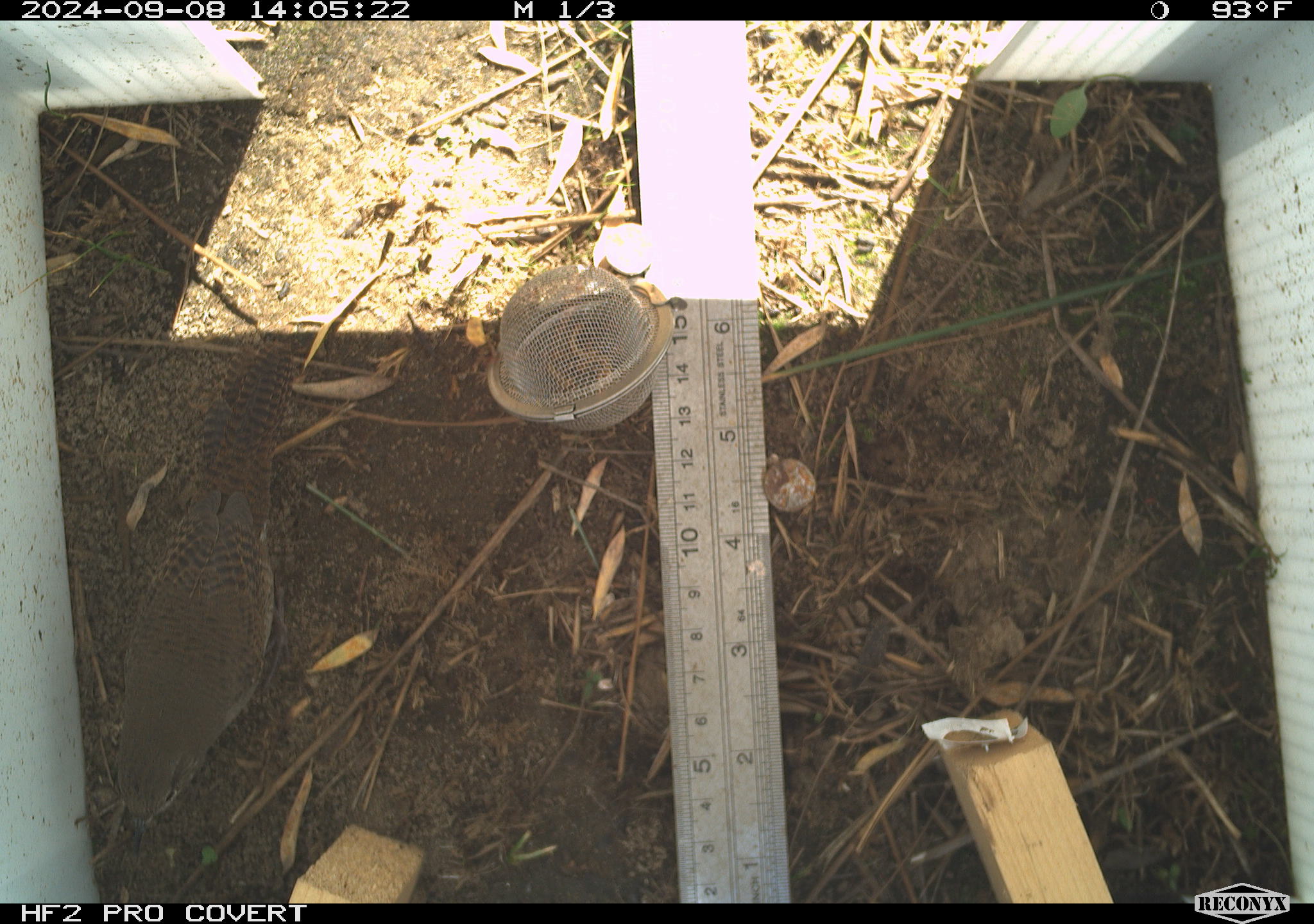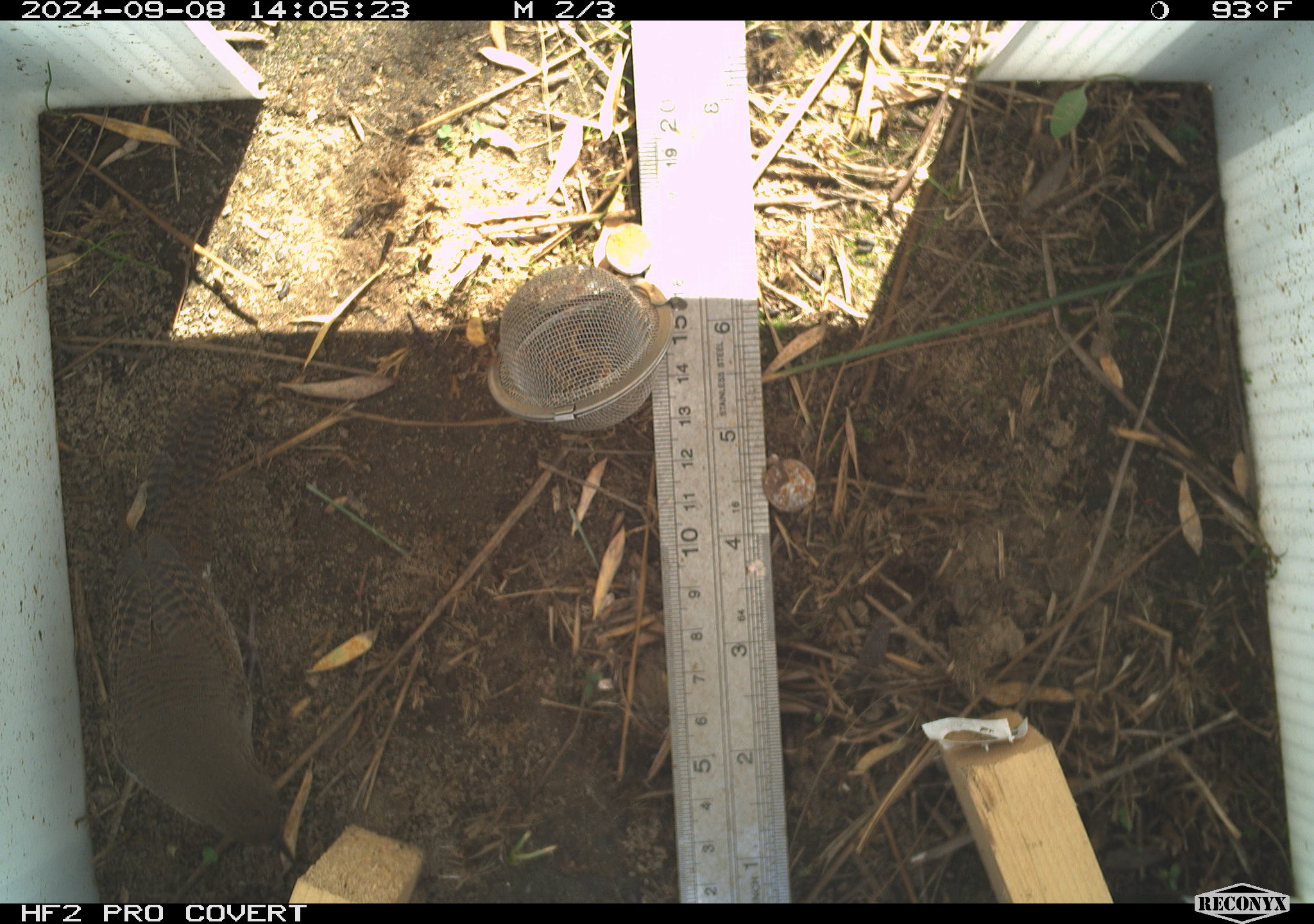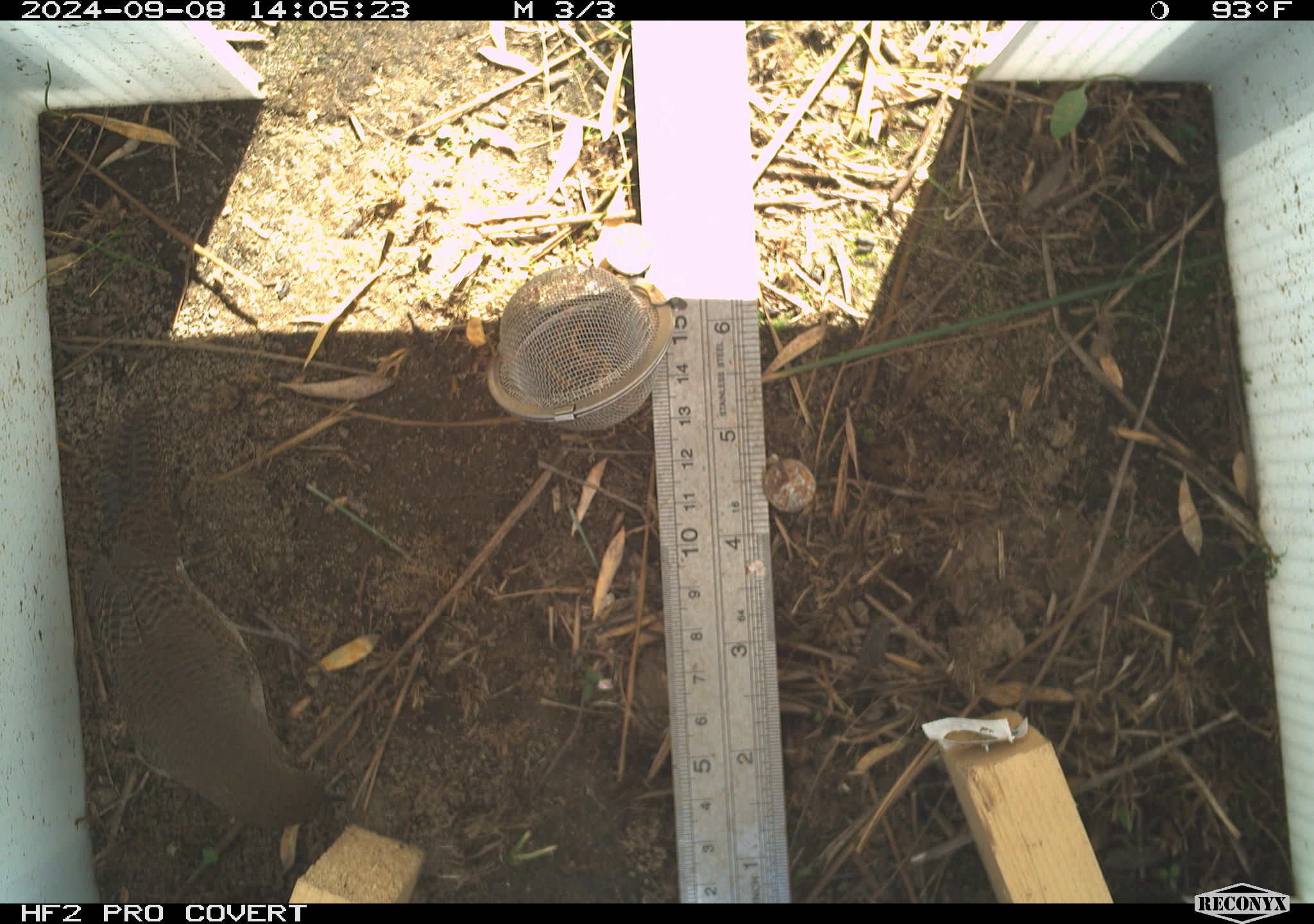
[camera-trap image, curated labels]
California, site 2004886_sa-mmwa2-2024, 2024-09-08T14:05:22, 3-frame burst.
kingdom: Animalia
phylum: Chordata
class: Aves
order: Passeriformes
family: Troglodytidae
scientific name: Troglodytidae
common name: wren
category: troglodytidae family